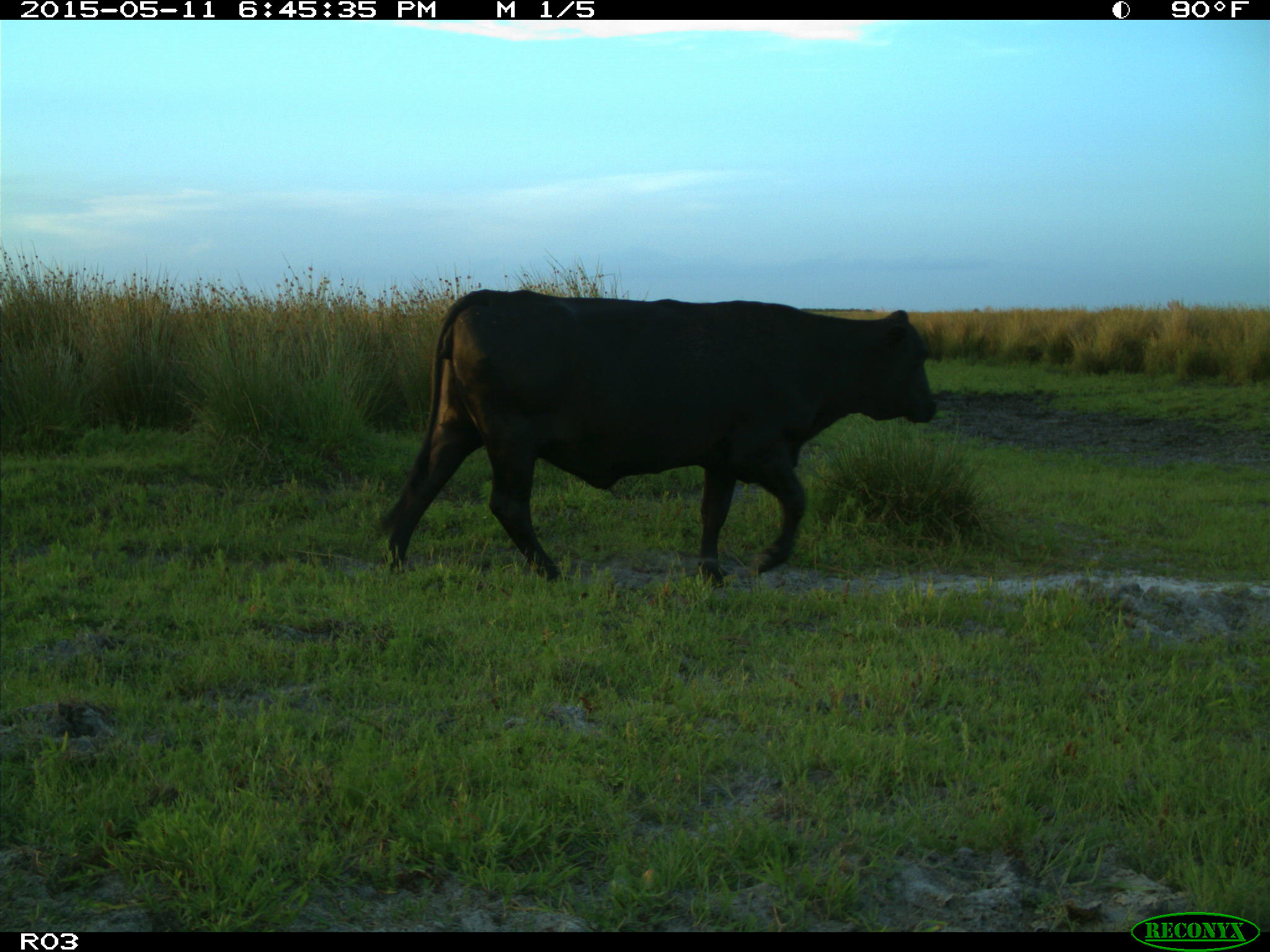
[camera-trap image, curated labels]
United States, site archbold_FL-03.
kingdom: Animalia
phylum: Chordata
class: Mammalia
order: Artiodactyla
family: Bovidae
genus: Bos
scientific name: Bos taurus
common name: domestic cow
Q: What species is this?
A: Bos taurus (domestic cow).